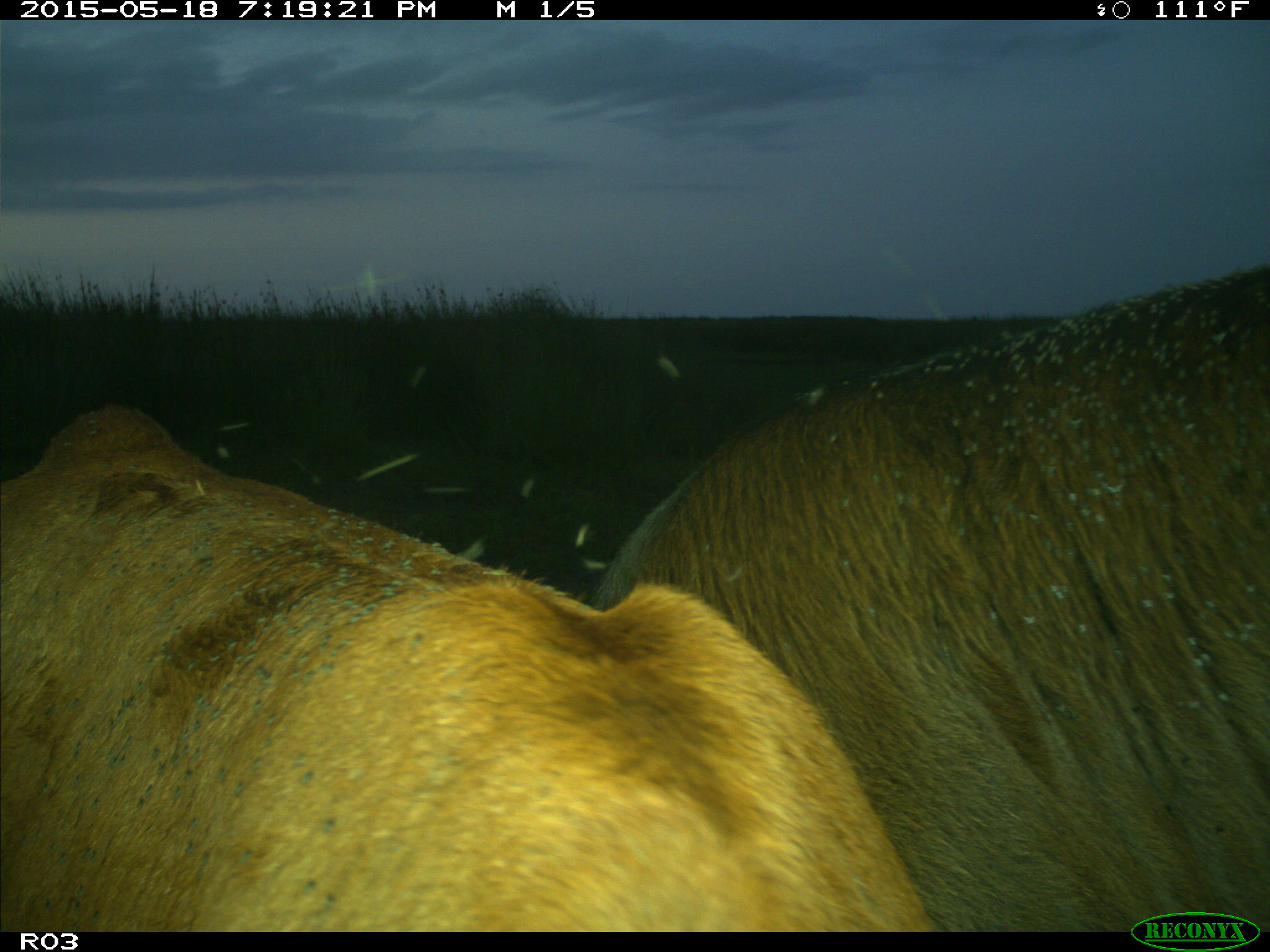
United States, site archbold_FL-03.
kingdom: Animalia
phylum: Chordata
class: Mammalia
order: Artiodactyla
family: Bovidae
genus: Bos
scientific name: Bos taurus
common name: domestic cow